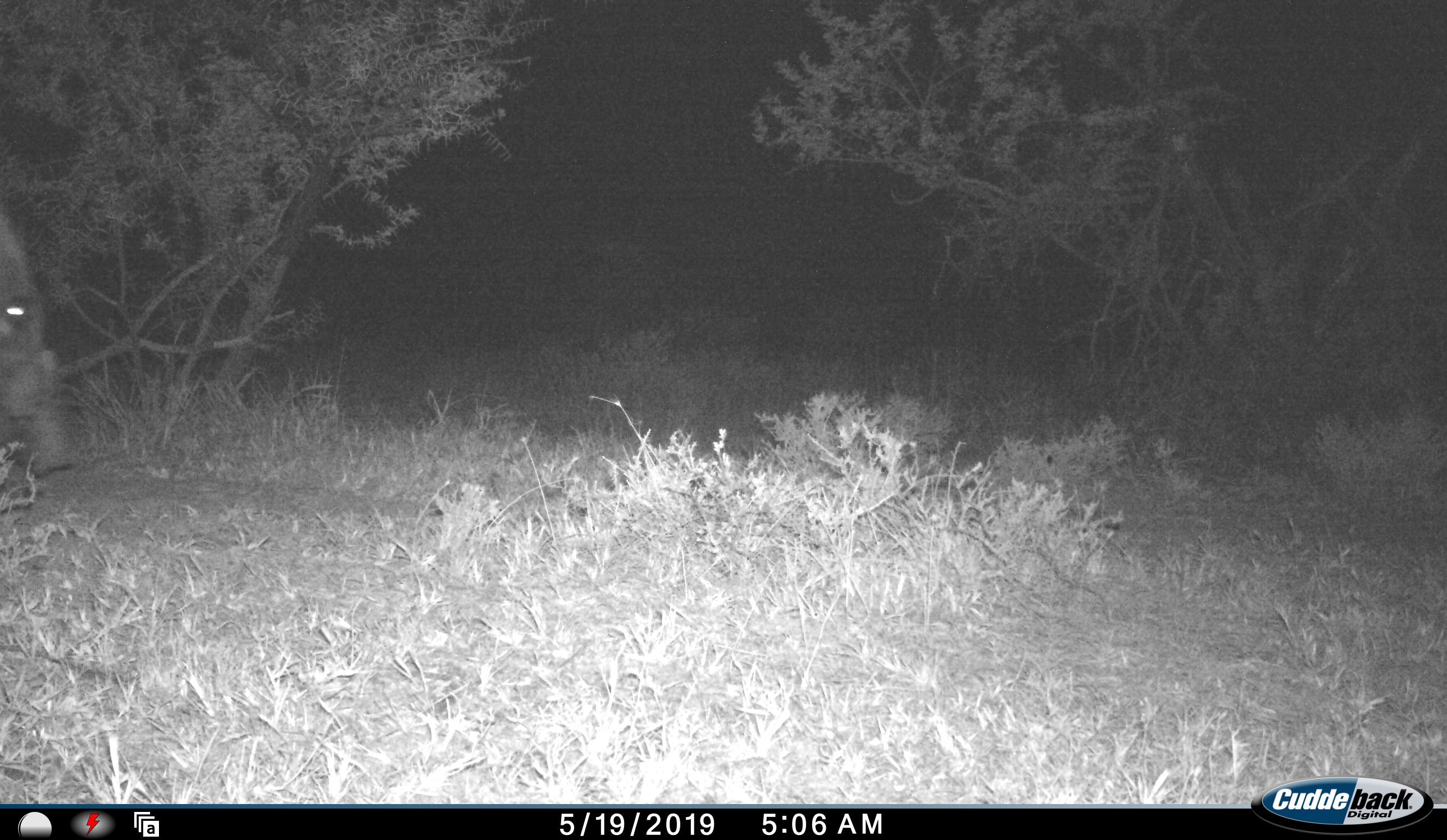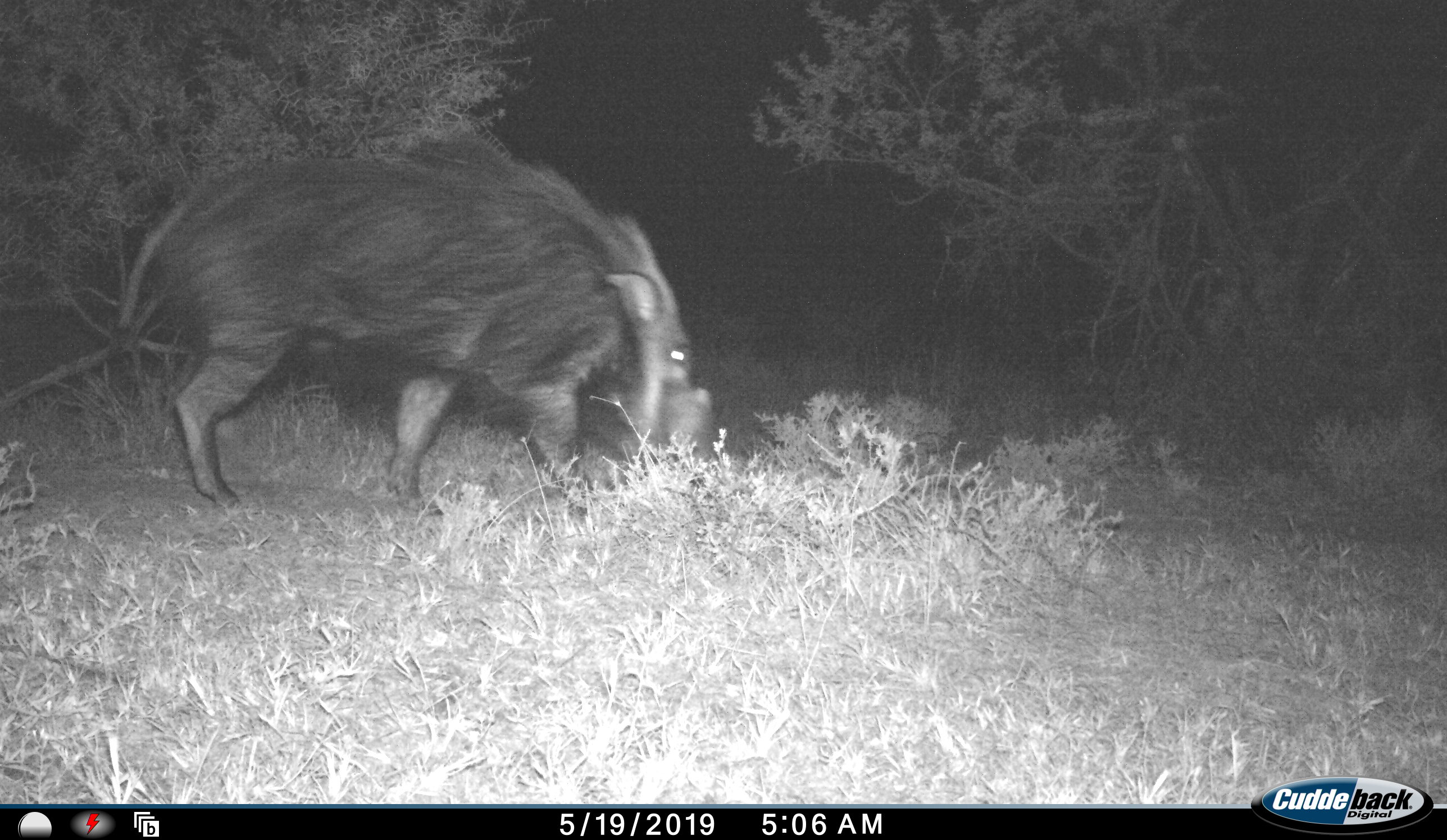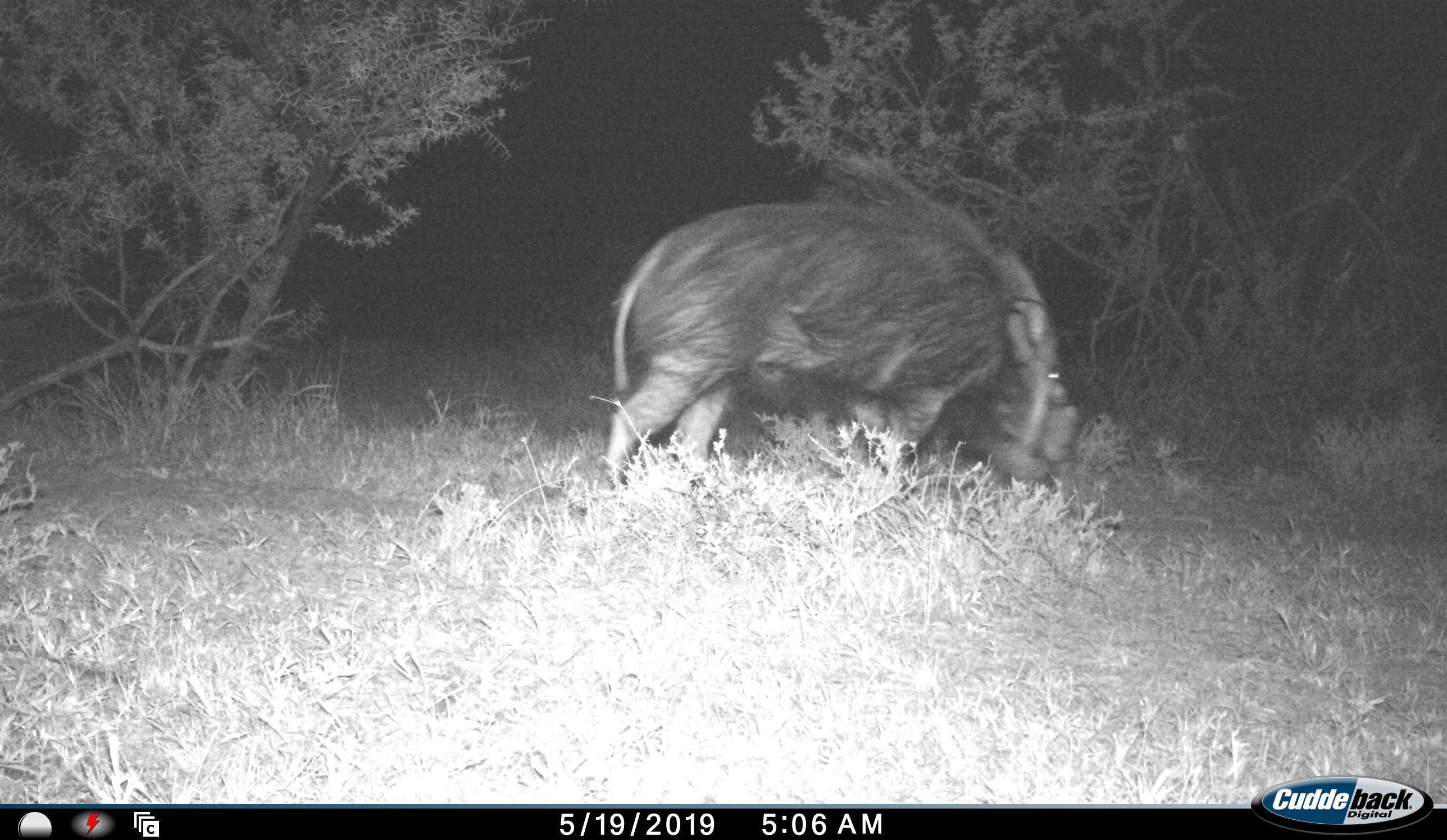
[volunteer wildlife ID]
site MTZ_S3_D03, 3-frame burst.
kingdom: Animalia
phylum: Chordata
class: Mammalia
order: Artiodactyla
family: Suidae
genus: Potamochoerus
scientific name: Potamochoerus larvatus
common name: bushpig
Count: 1.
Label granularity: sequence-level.